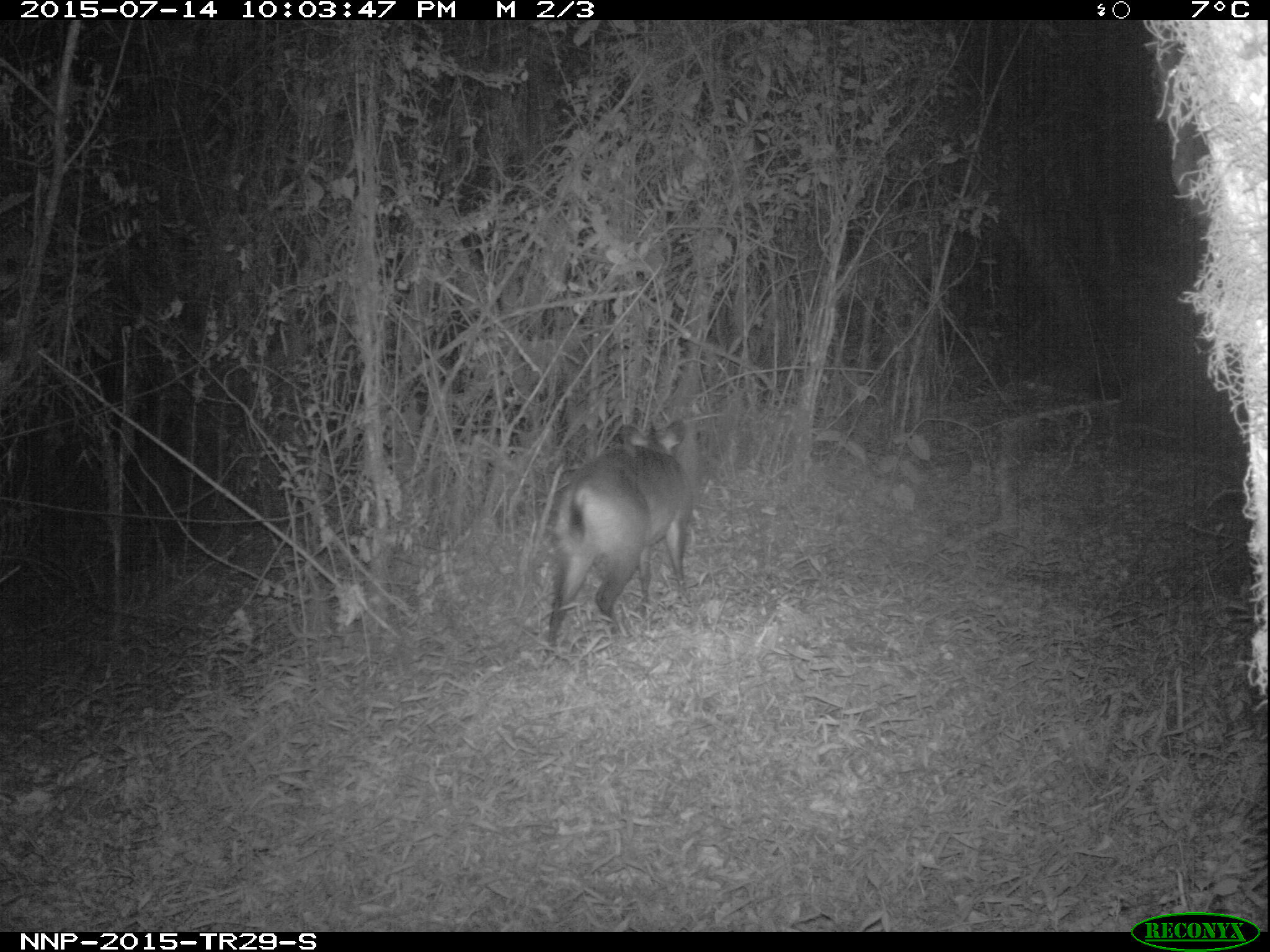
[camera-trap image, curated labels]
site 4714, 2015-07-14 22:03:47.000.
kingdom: Animalia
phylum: Chordata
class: Mammalia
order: Artiodactyla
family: Bovidae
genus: Cephalophus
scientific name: Cephalophus nigrifrons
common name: black-fronted duiker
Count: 1.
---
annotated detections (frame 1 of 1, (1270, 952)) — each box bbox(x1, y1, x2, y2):
cephalophus nigrifrons: bbox(543, 419, 693, 653)